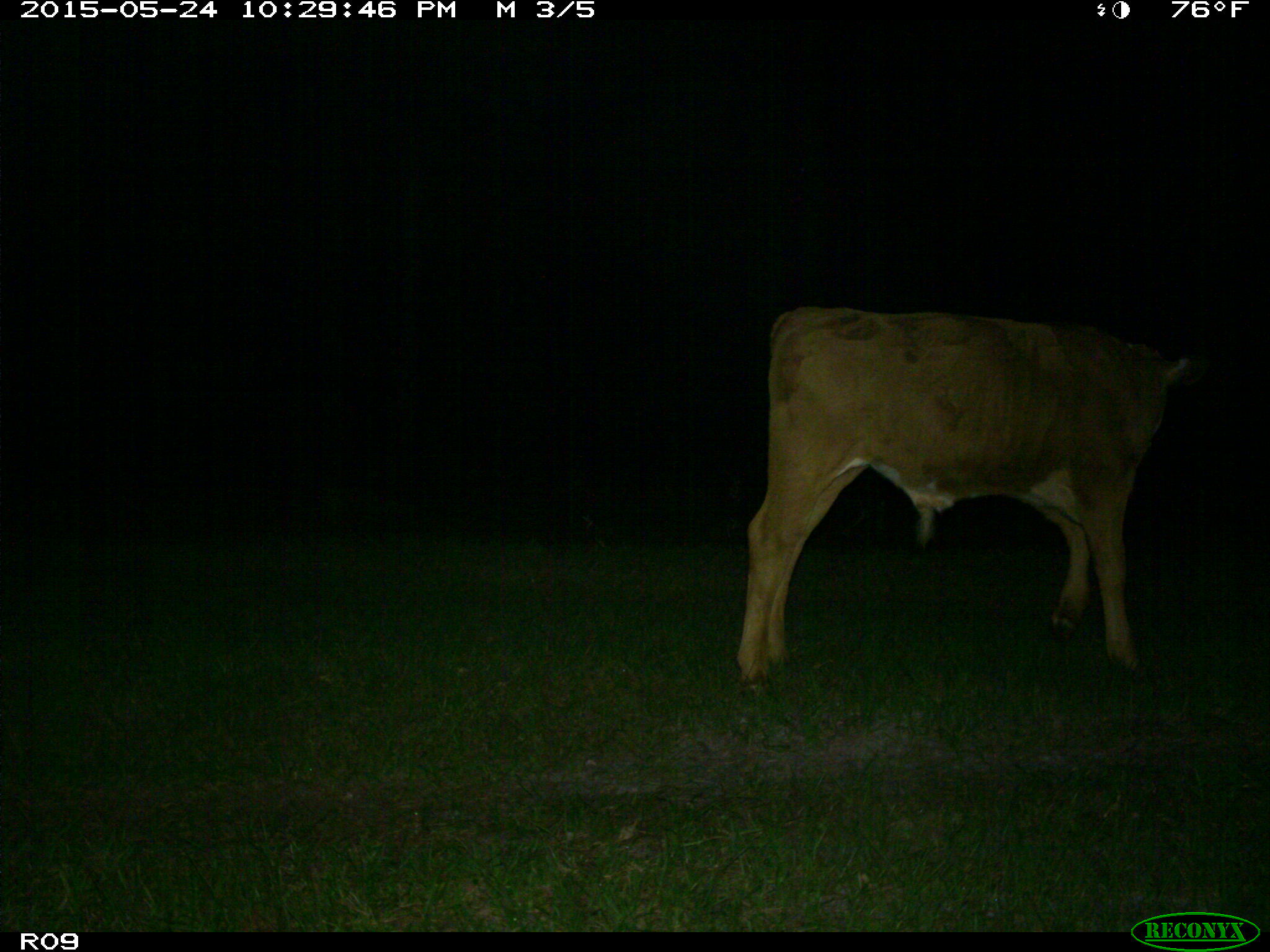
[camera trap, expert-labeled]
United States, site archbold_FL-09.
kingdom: Animalia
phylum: Chordata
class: Mammalia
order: Artiodactyla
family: Bovidae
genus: Bos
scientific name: Bos taurus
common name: domestic cow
Bos taurus (domestic cow).